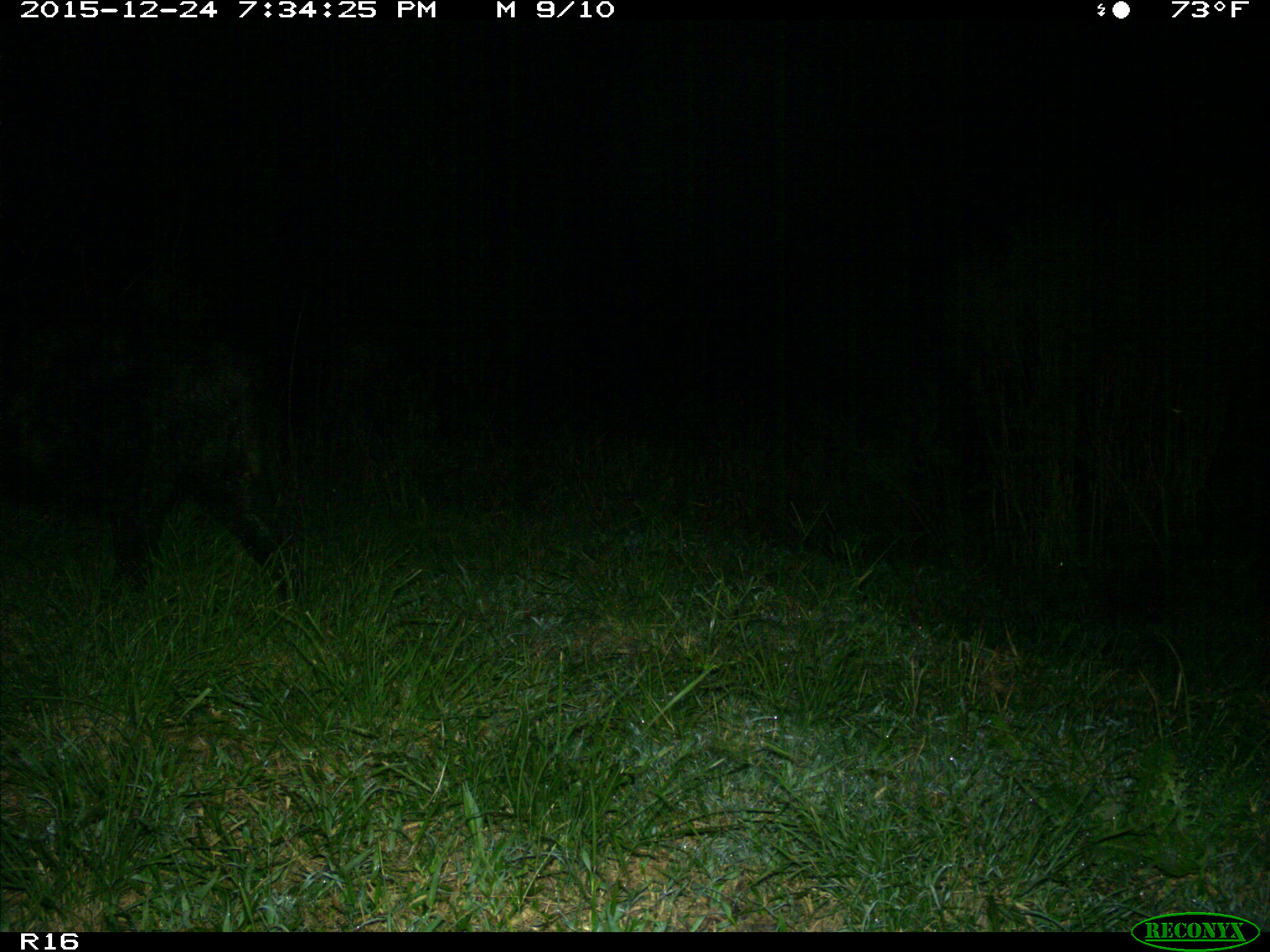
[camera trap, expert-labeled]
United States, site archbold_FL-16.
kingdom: Animalia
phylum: Chordata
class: Mammalia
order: Artiodactyla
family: Suidae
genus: Sus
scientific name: Sus scrofa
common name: wild boar